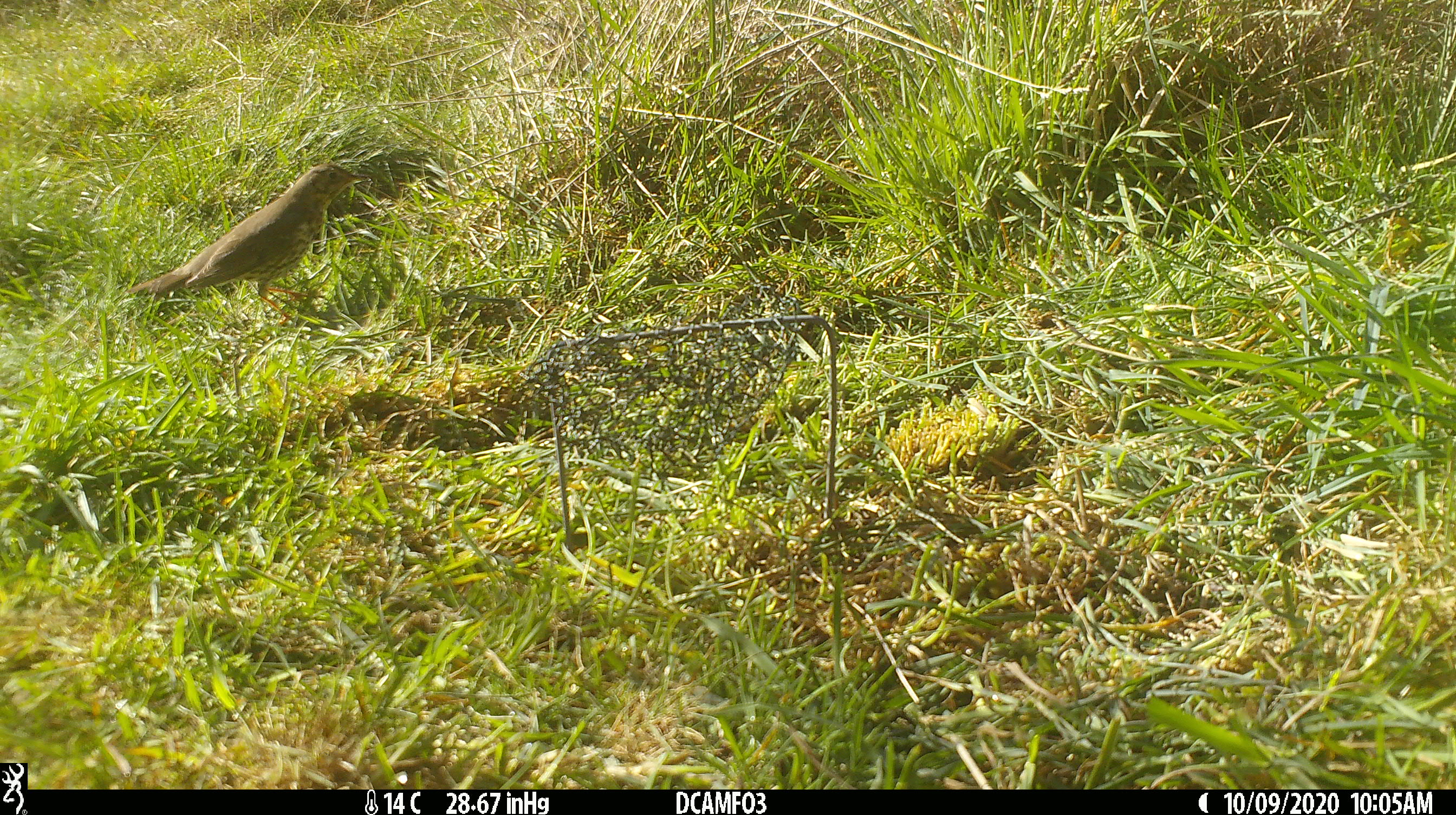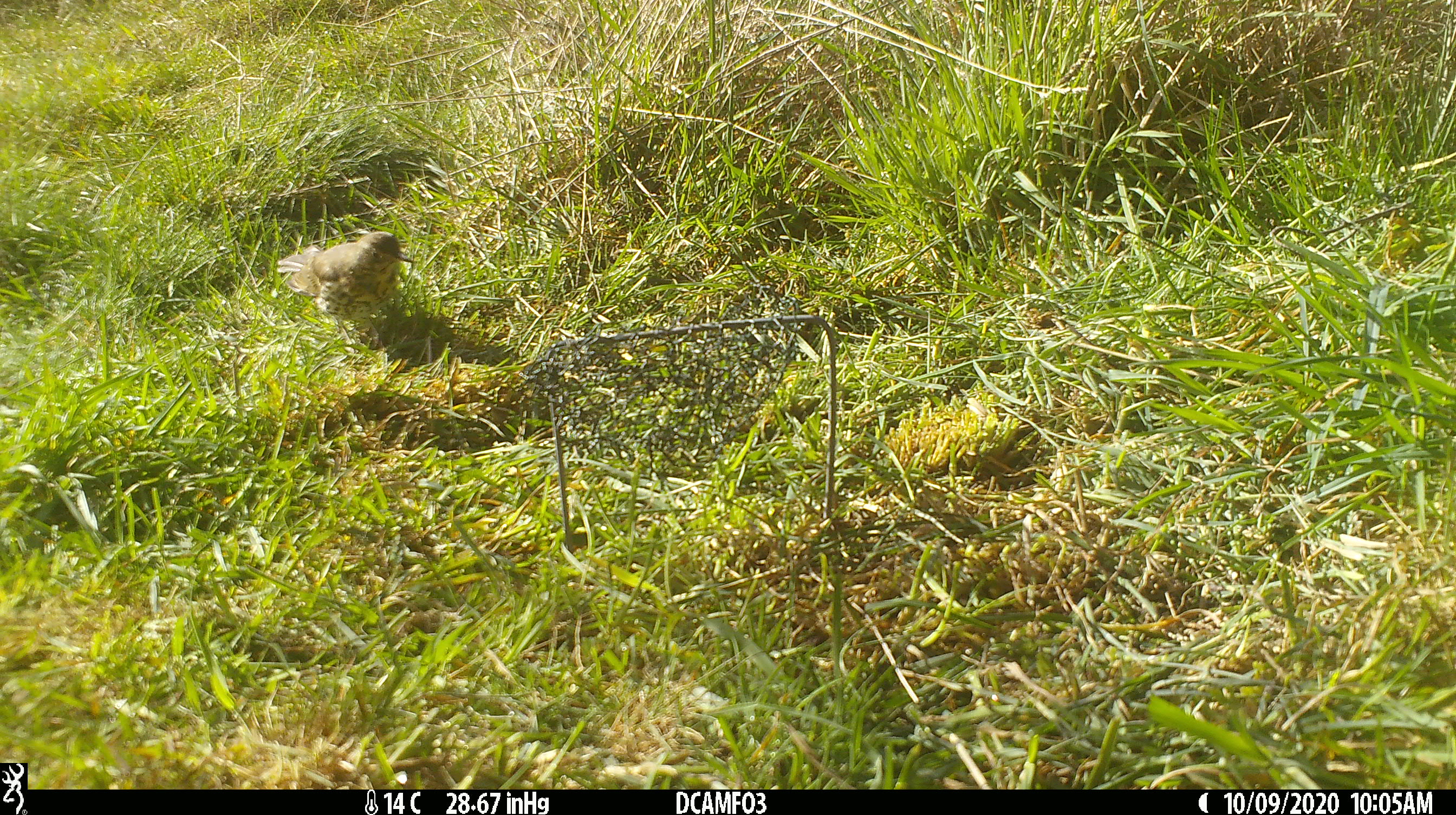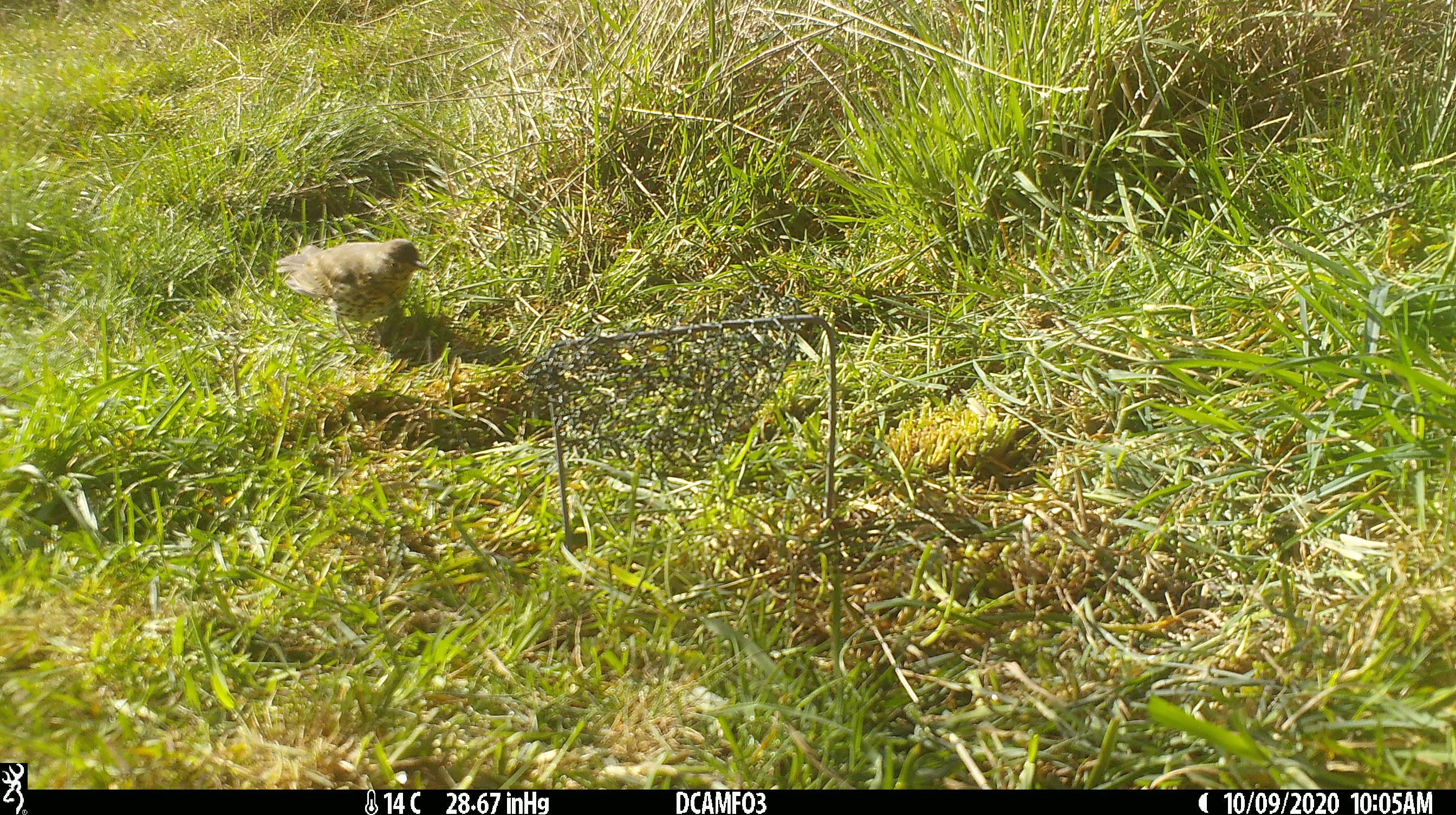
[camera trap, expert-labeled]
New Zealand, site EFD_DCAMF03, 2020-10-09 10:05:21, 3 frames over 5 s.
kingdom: Animalia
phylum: Chordata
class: Aves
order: Passeriformes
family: Turdidae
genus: Turdus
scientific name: Turdus philomelos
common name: song thrush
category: thrush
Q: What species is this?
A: Thrush (song thrush) (Turdus philomelos).